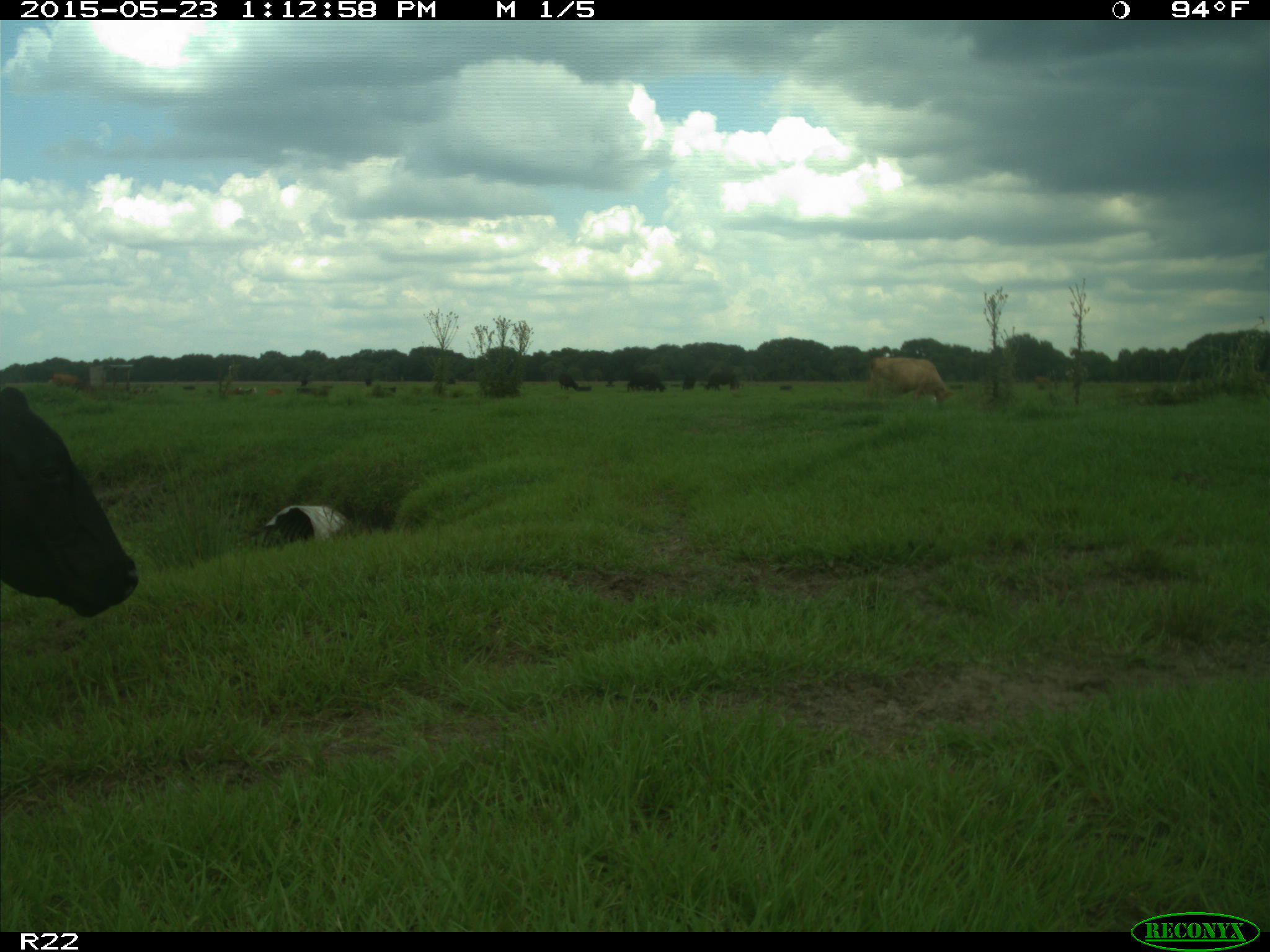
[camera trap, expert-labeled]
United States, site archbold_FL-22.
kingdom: Animalia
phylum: Chordata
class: Mammalia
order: Artiodactyla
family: Bovidae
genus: Bos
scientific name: Bos taurus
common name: domestic cow